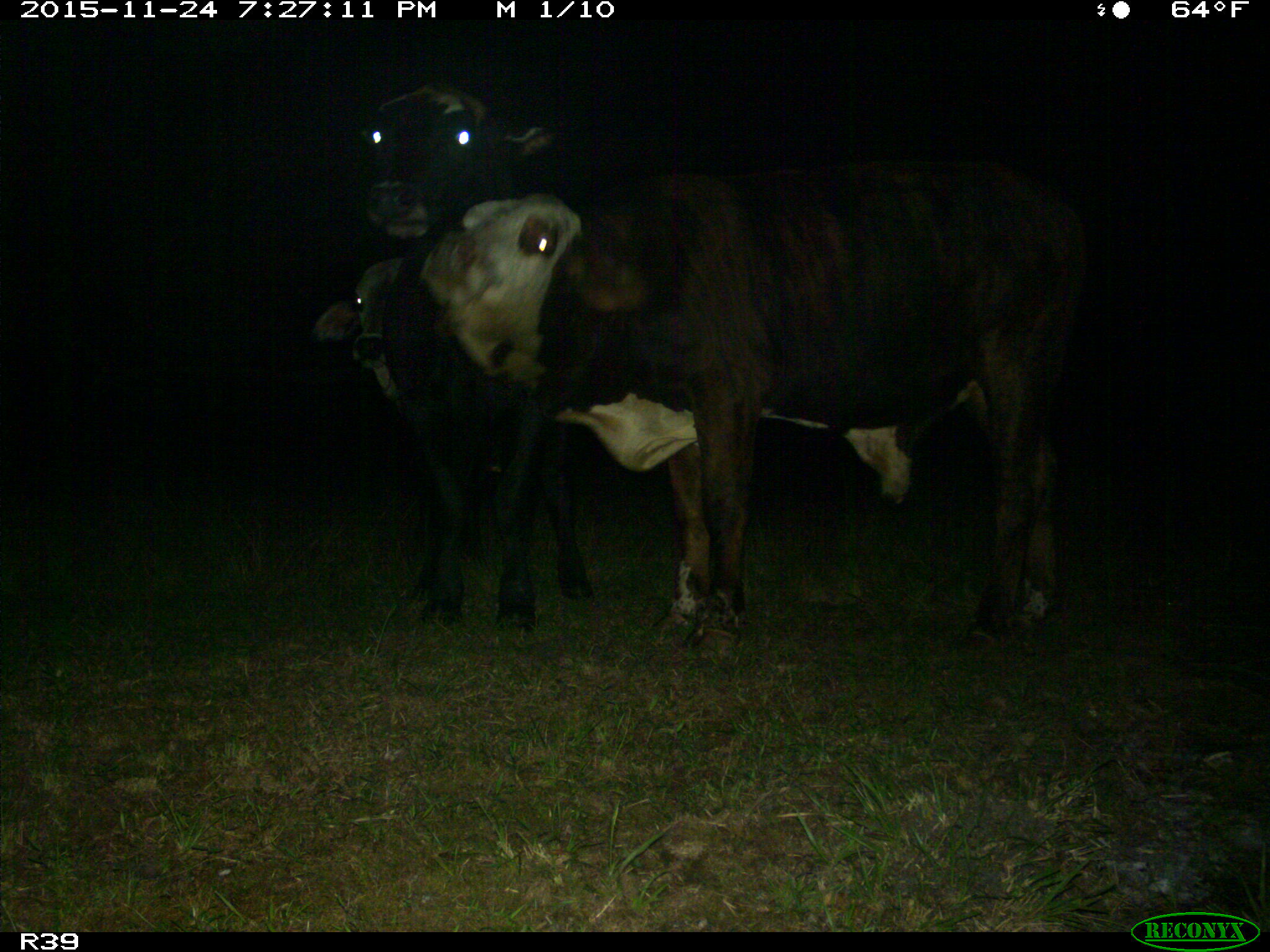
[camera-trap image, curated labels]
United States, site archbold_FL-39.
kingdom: Animalia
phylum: Chordata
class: Mammalia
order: Artiodactyla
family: Bovidae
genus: Bos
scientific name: Bos taurus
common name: domestic cow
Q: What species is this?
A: Bos taurus (domestic cow).